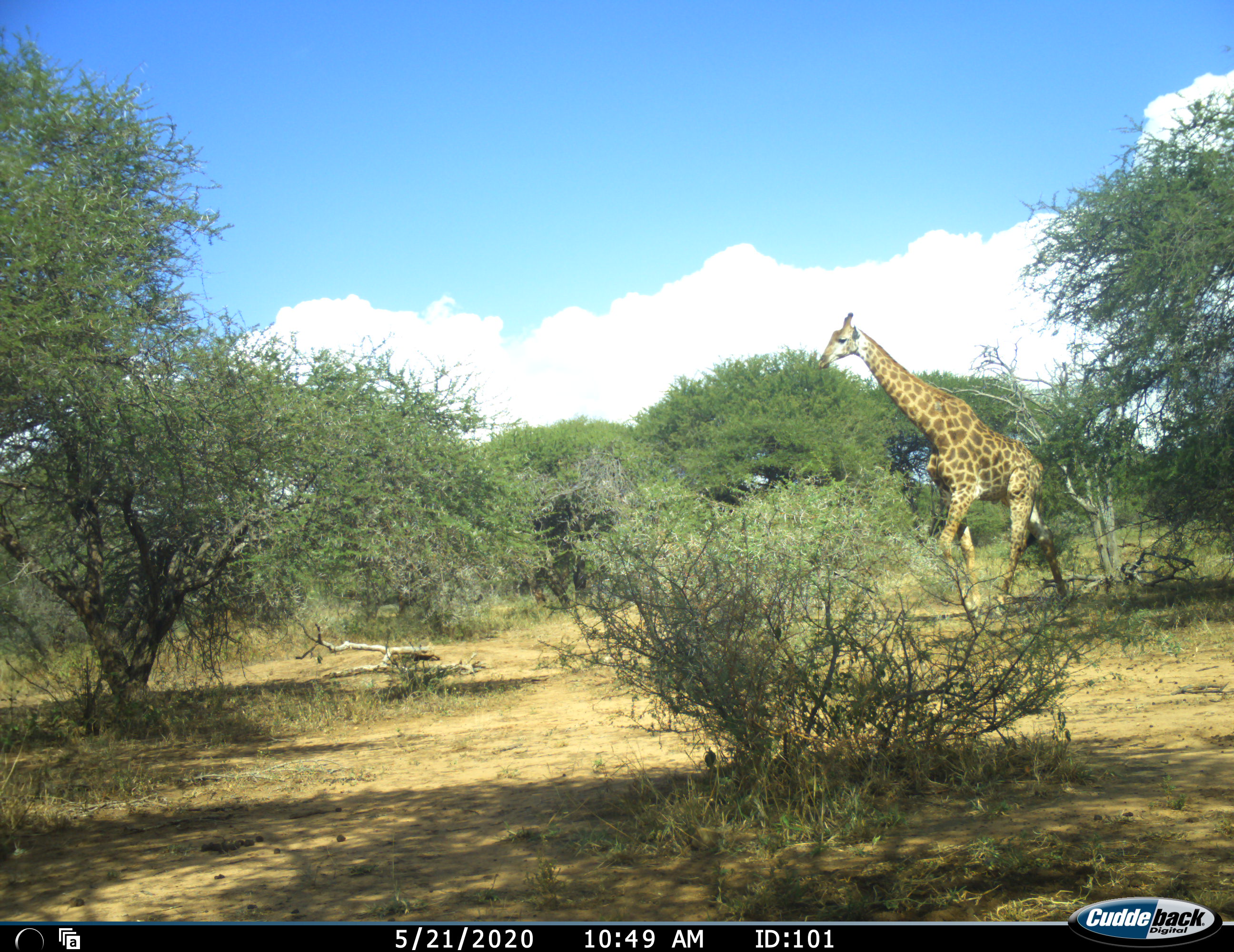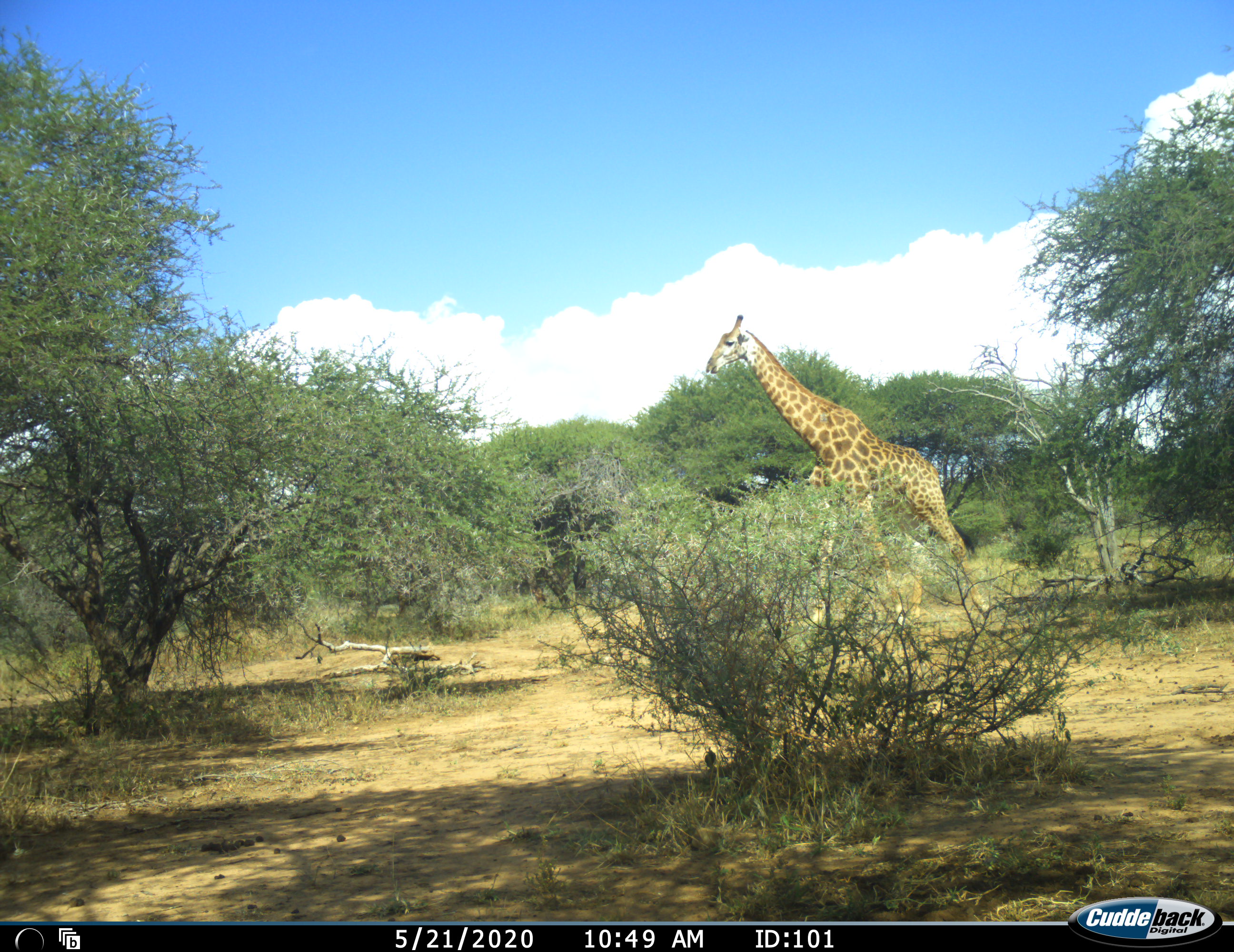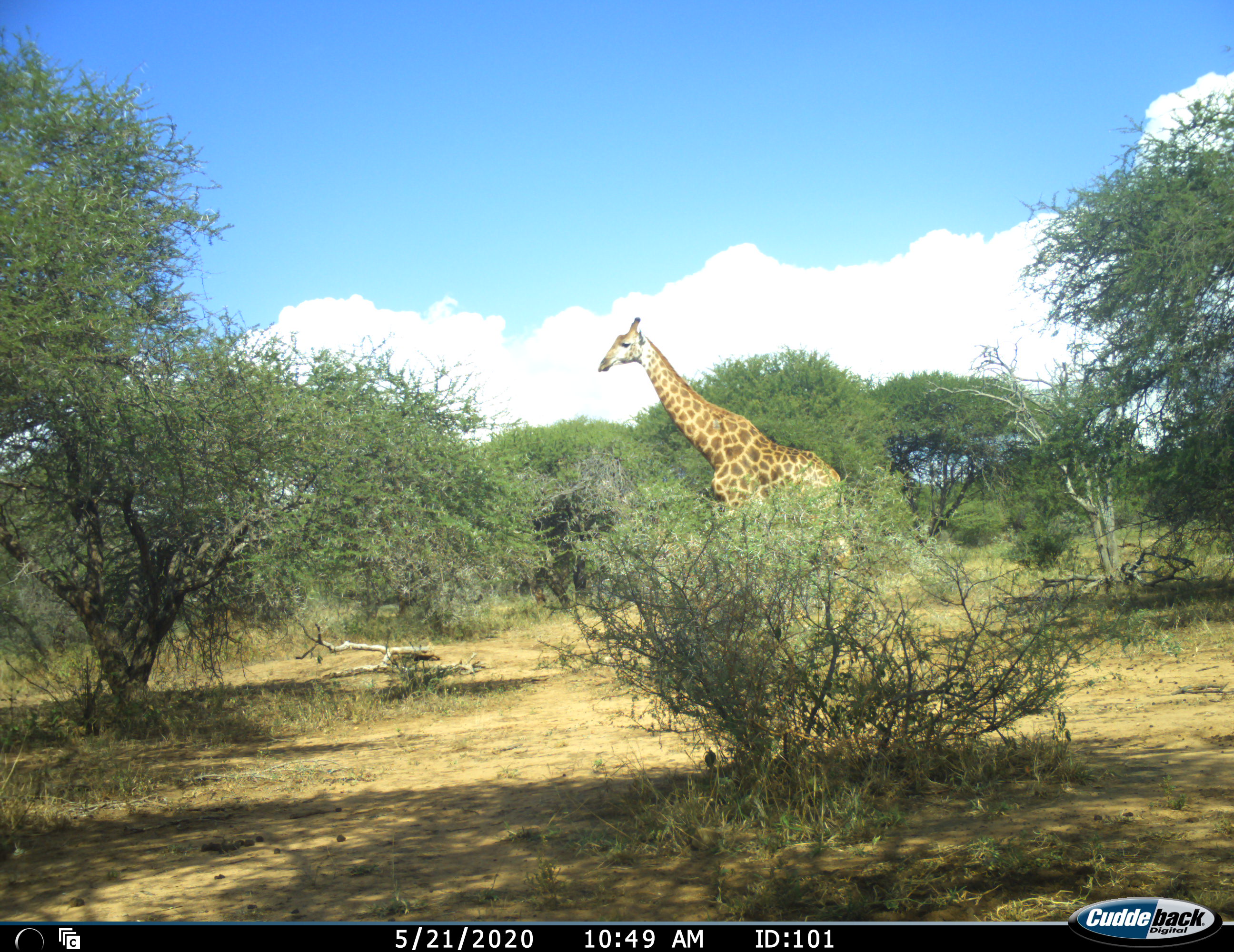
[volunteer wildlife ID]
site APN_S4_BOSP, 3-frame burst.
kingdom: Animalia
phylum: Chordata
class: Mammalia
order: Artiodactyla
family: Giraffidae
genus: Giraffa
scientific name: Giraffa camelopardalis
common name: giraffe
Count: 1.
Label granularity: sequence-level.